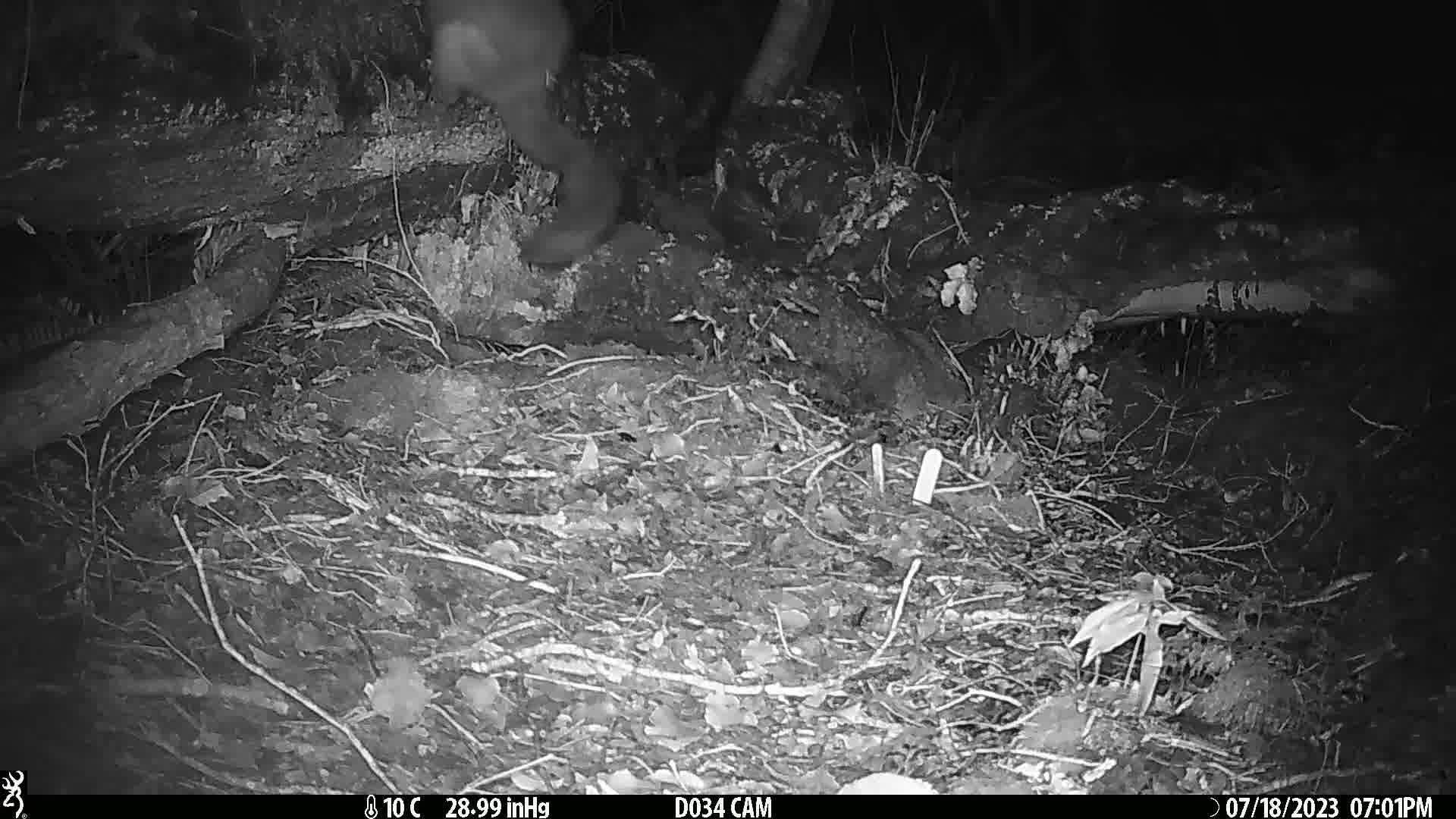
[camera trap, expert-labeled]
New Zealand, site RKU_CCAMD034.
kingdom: Animalia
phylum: Chordata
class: Mammalia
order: Diprotodontia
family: Phalangeridae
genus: Trichosurus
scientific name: Trichosurus vulpecula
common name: common brushtail possum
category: possum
Possum (common brushtail possum) (Trichosurus vulpecula).